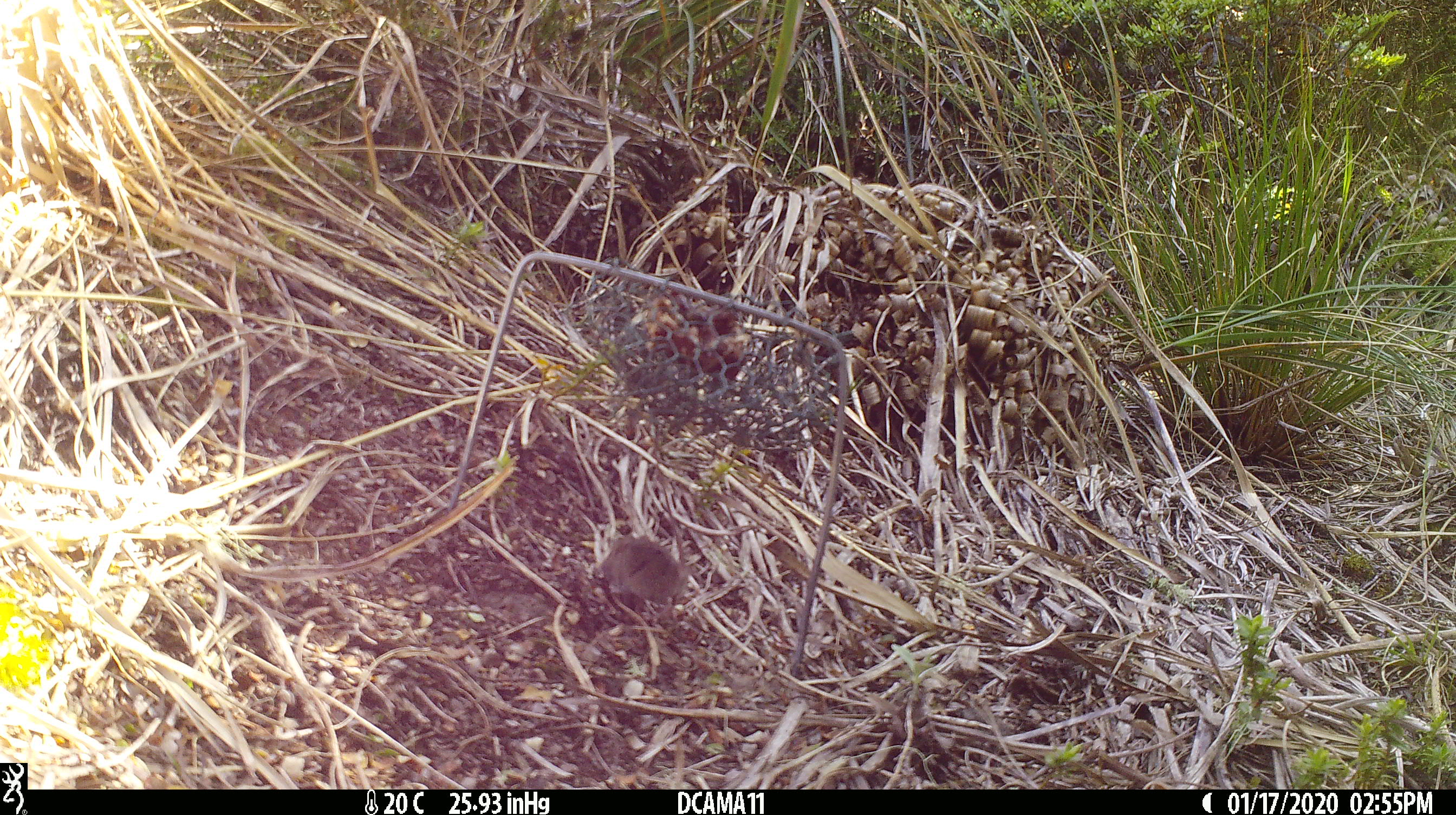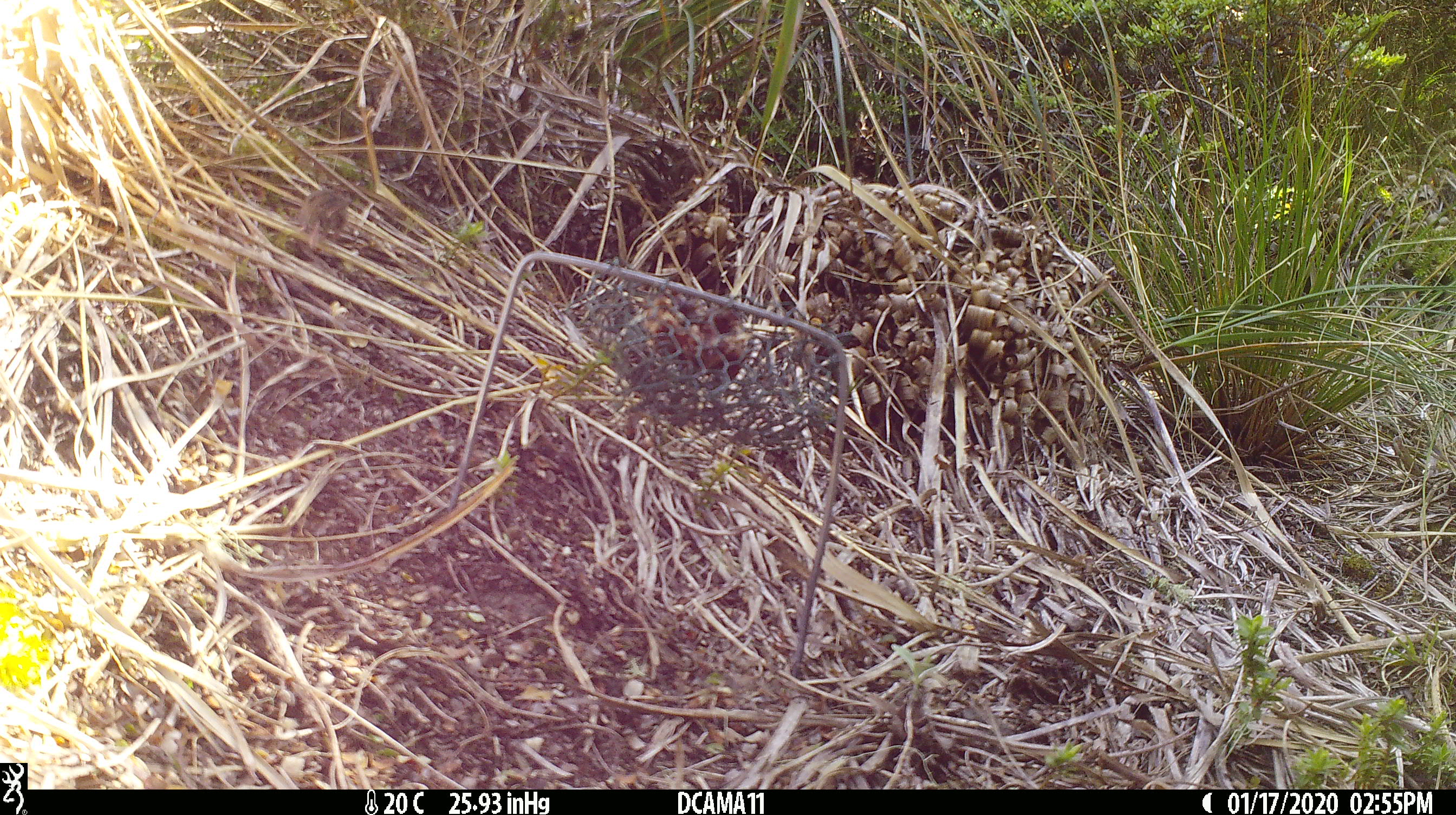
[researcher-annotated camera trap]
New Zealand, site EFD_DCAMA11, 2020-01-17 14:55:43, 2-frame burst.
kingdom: Animalia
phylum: Chordata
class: Mammalia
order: Rodentia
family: Muridae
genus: Mus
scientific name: Mus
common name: mouse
Mouse (Mus).